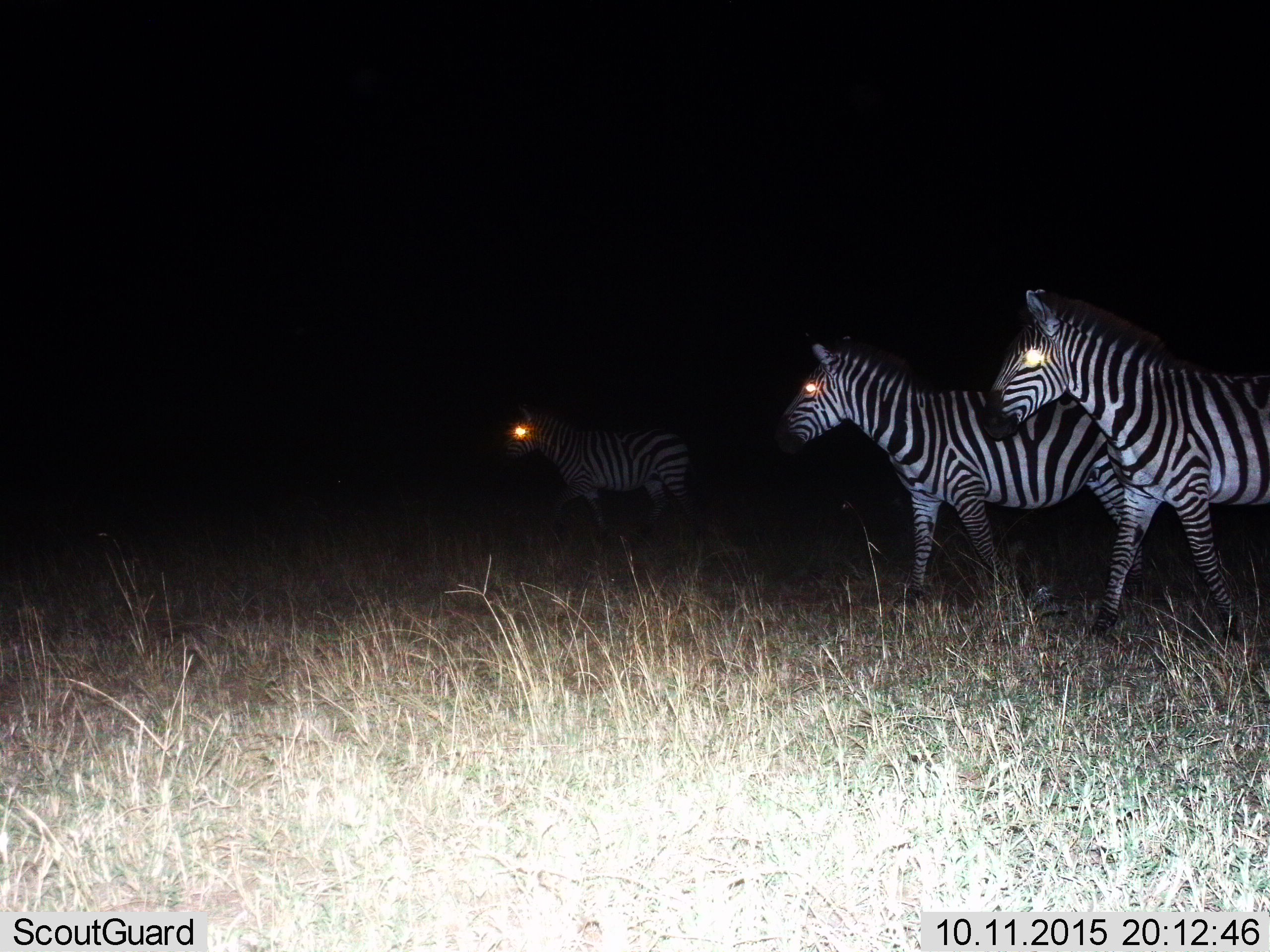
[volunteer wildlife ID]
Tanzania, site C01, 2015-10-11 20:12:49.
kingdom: Animalia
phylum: Chordata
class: Mammalia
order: Perissodactyla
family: Equidae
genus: Equus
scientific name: Equus quagga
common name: plains zebra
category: zebra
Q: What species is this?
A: Zebra (plains zebra) (Equus quagga).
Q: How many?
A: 3.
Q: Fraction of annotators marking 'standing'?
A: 21%.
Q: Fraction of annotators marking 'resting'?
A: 0%.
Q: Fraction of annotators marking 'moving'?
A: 89%.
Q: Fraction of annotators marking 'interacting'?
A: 0%.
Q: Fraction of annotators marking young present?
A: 0%.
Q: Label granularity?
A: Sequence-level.